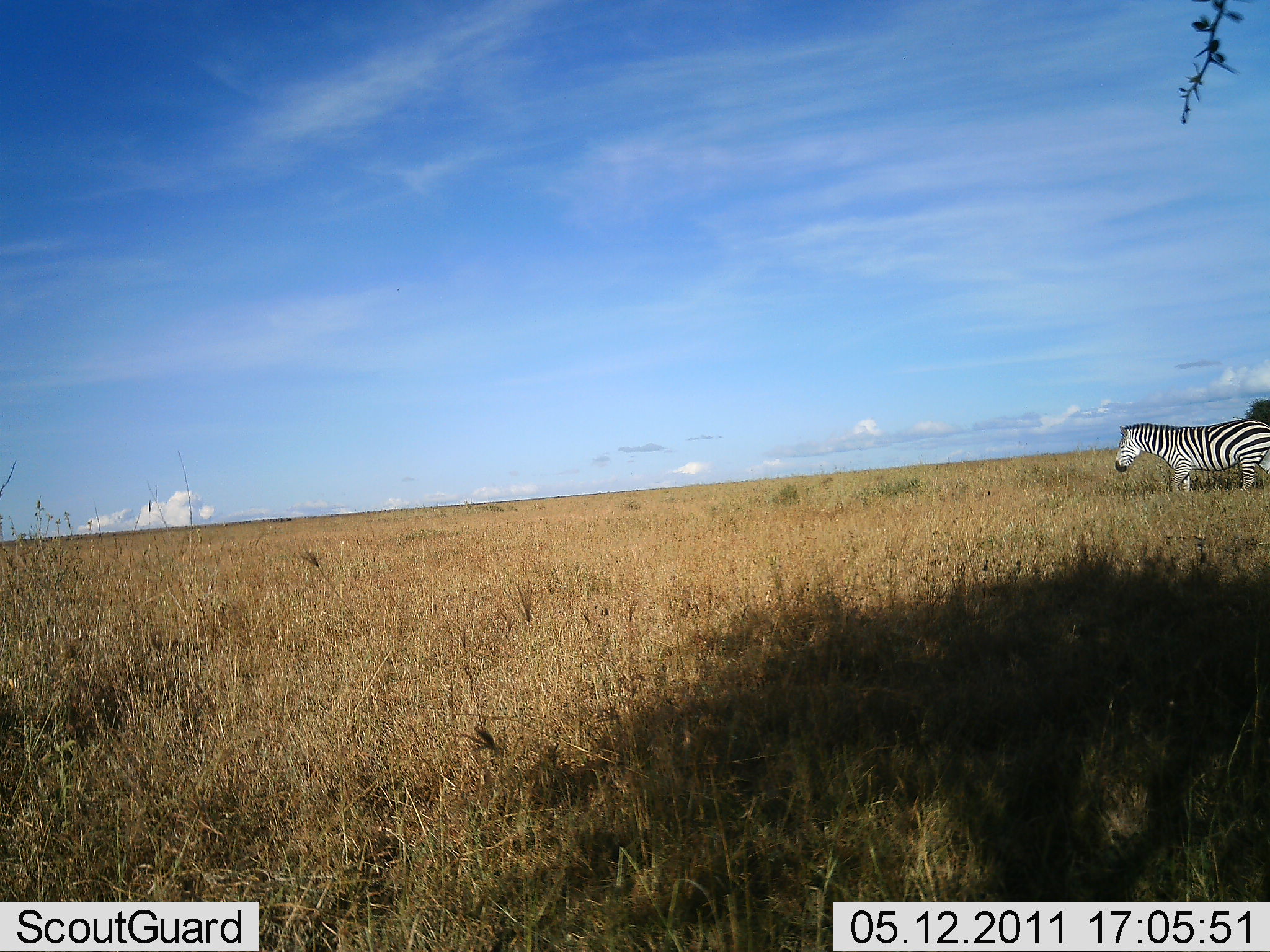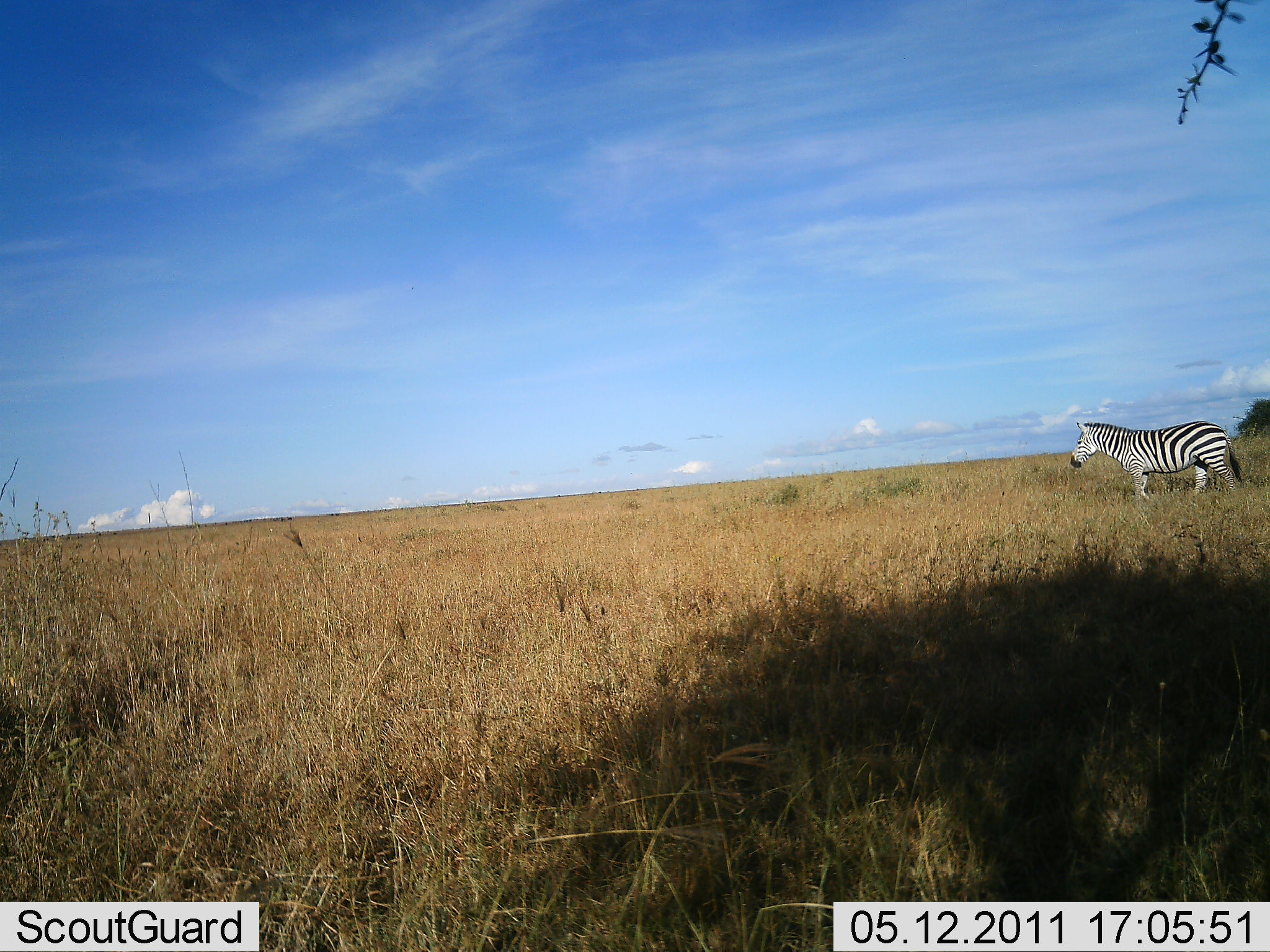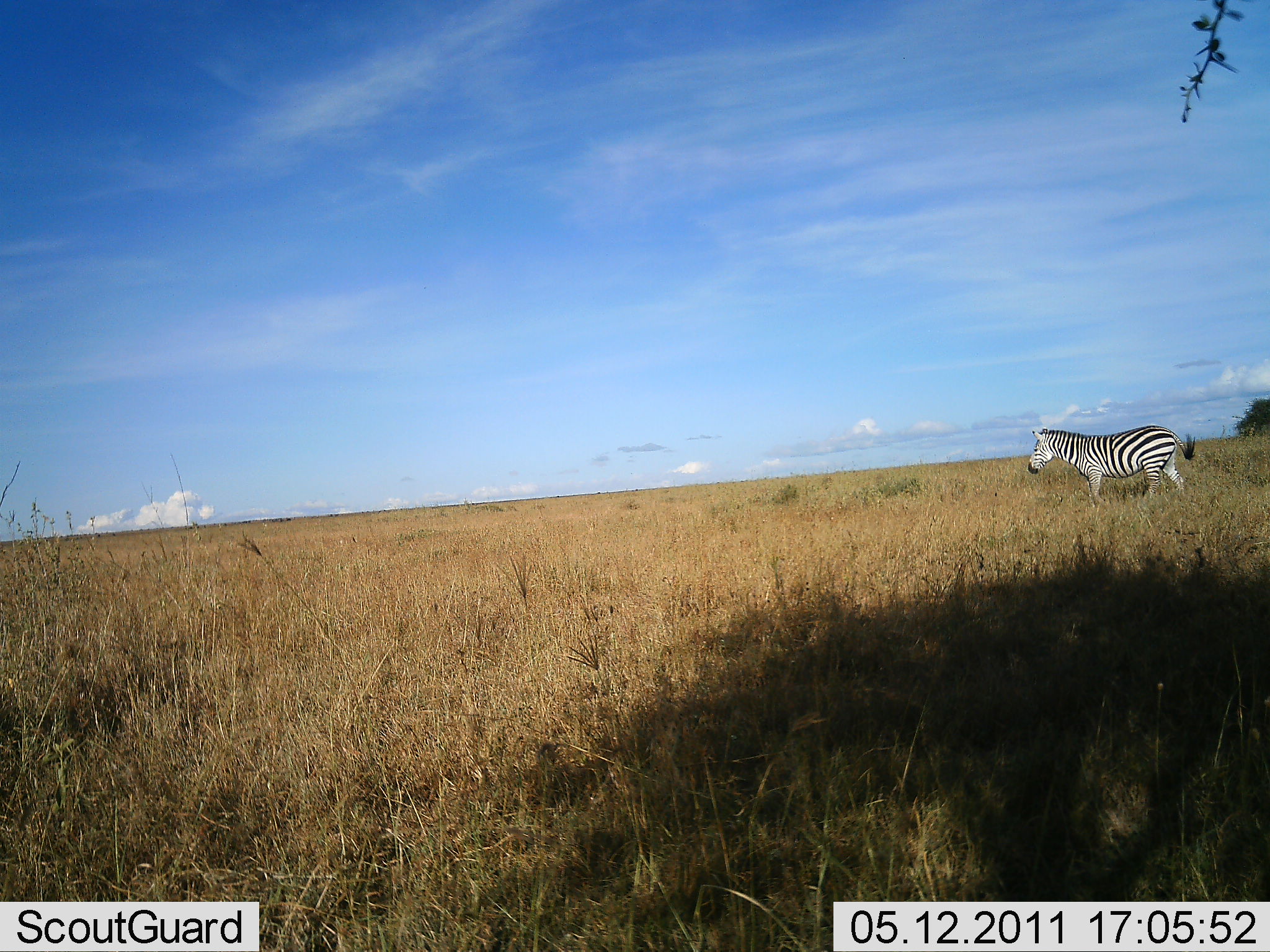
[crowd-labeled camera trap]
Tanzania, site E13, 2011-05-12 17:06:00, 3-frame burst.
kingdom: Animalia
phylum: Chordata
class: Mammalia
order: Perissodactyla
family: Equidae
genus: Equus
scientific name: Equus quagga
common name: plains zebra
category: zebra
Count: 1.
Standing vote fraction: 8%.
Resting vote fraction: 0%.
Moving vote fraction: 92%.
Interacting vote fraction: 0%.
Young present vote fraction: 0%.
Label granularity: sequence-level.